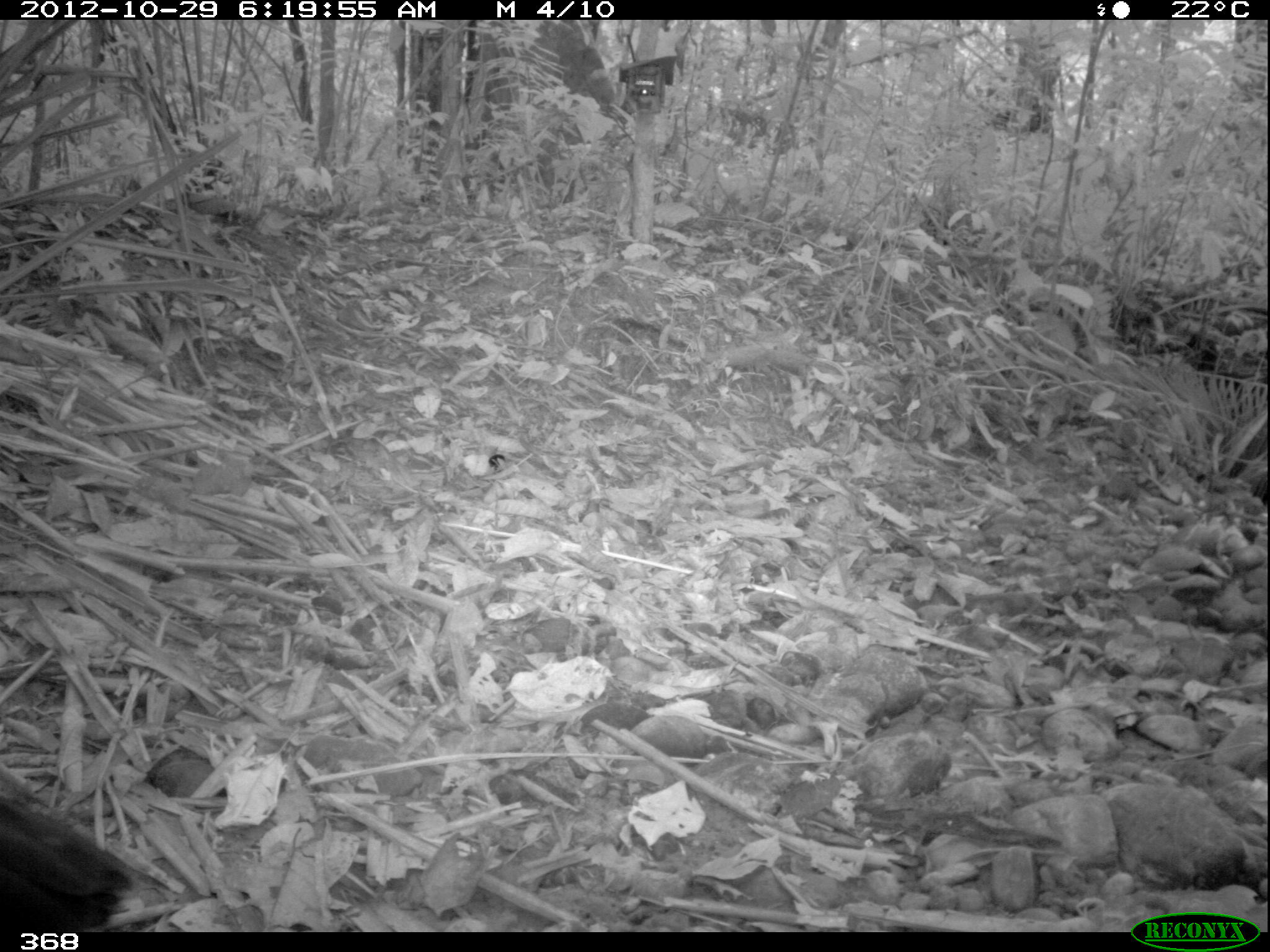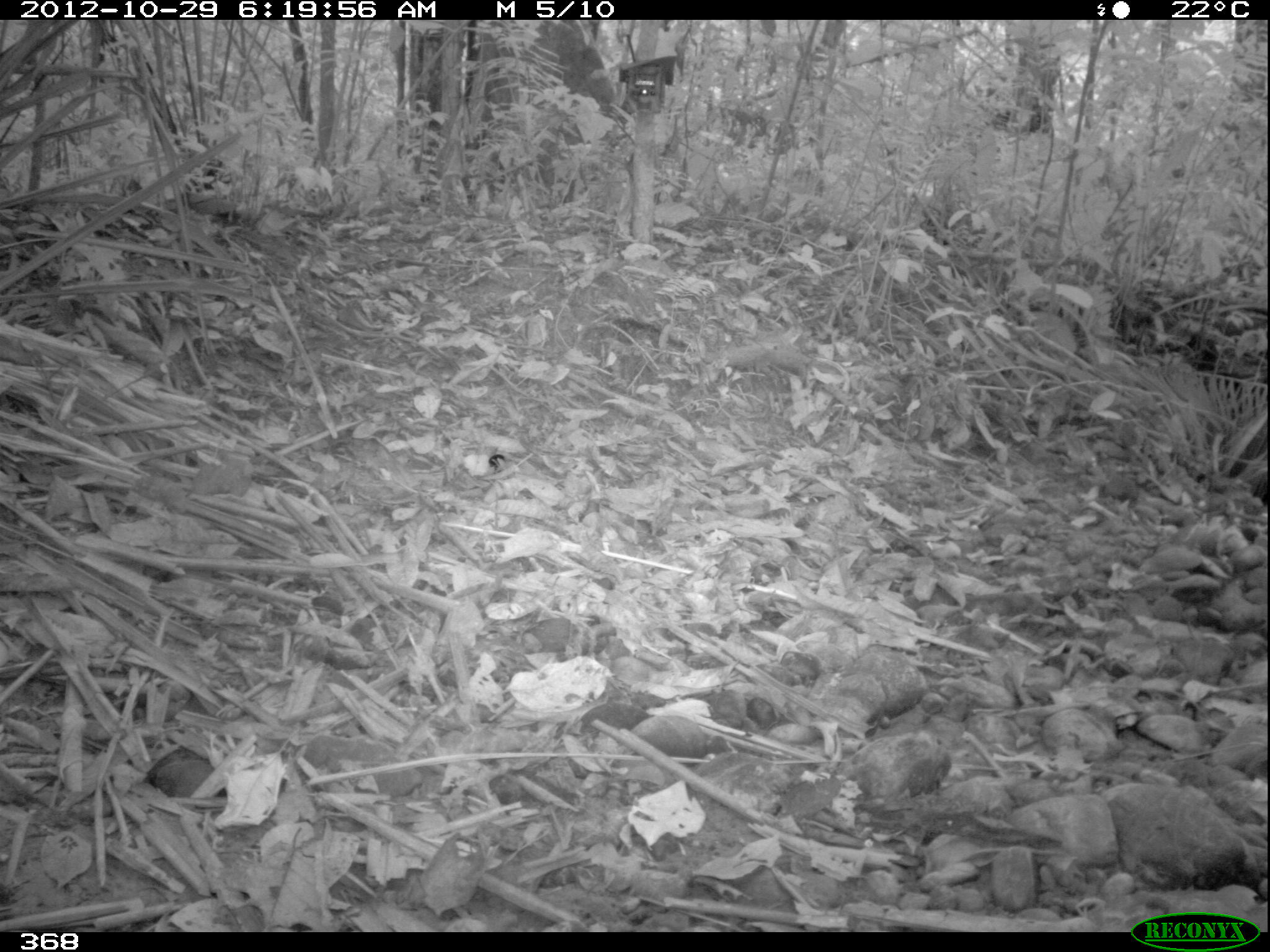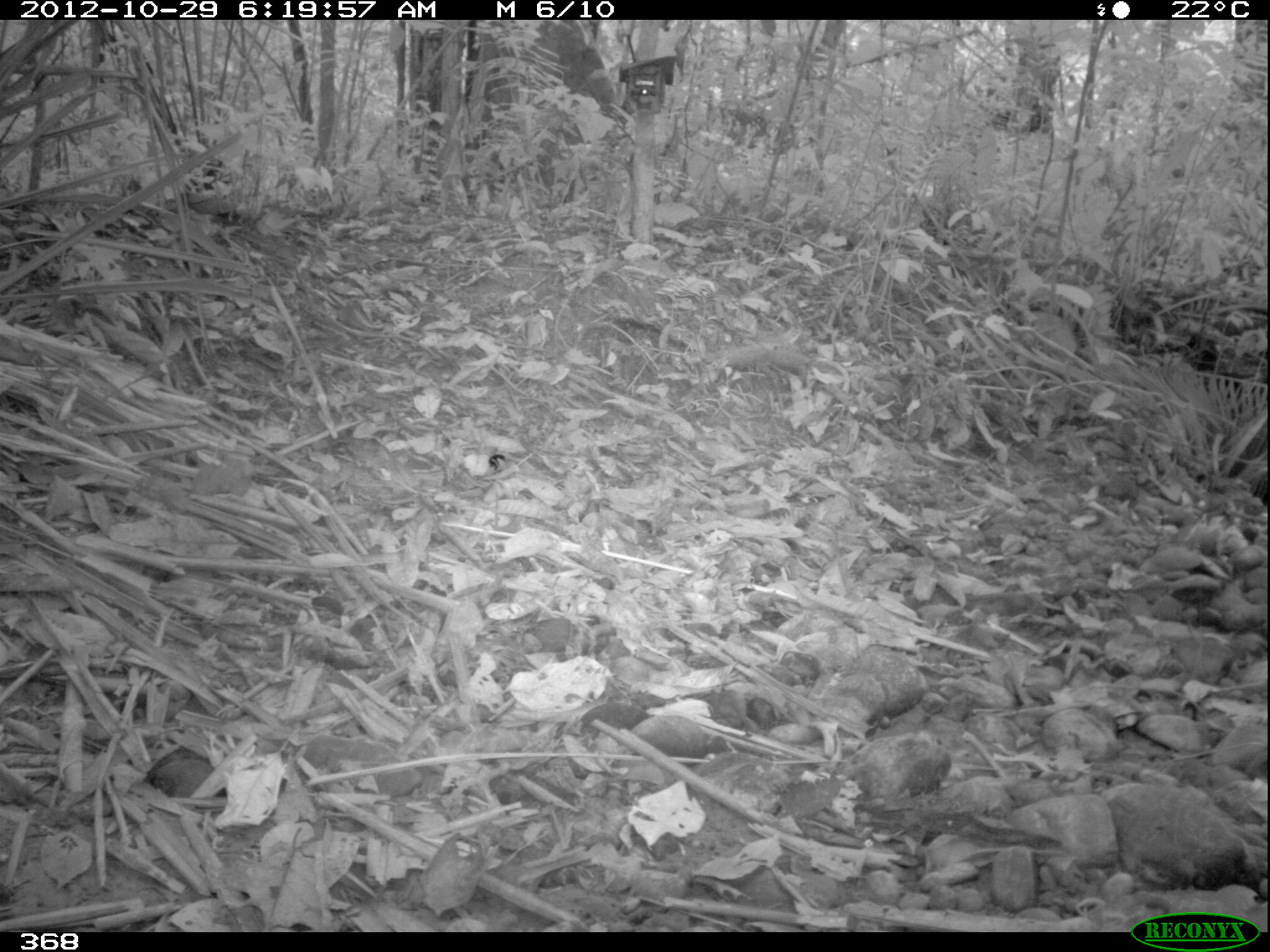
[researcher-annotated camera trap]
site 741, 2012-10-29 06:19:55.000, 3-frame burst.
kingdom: Animalia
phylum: Chordata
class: Aves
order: Galliformes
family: Cracidae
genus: Penelope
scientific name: Penelope jacquacu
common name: spix's guan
Penelope jacquacu (spix's guan).